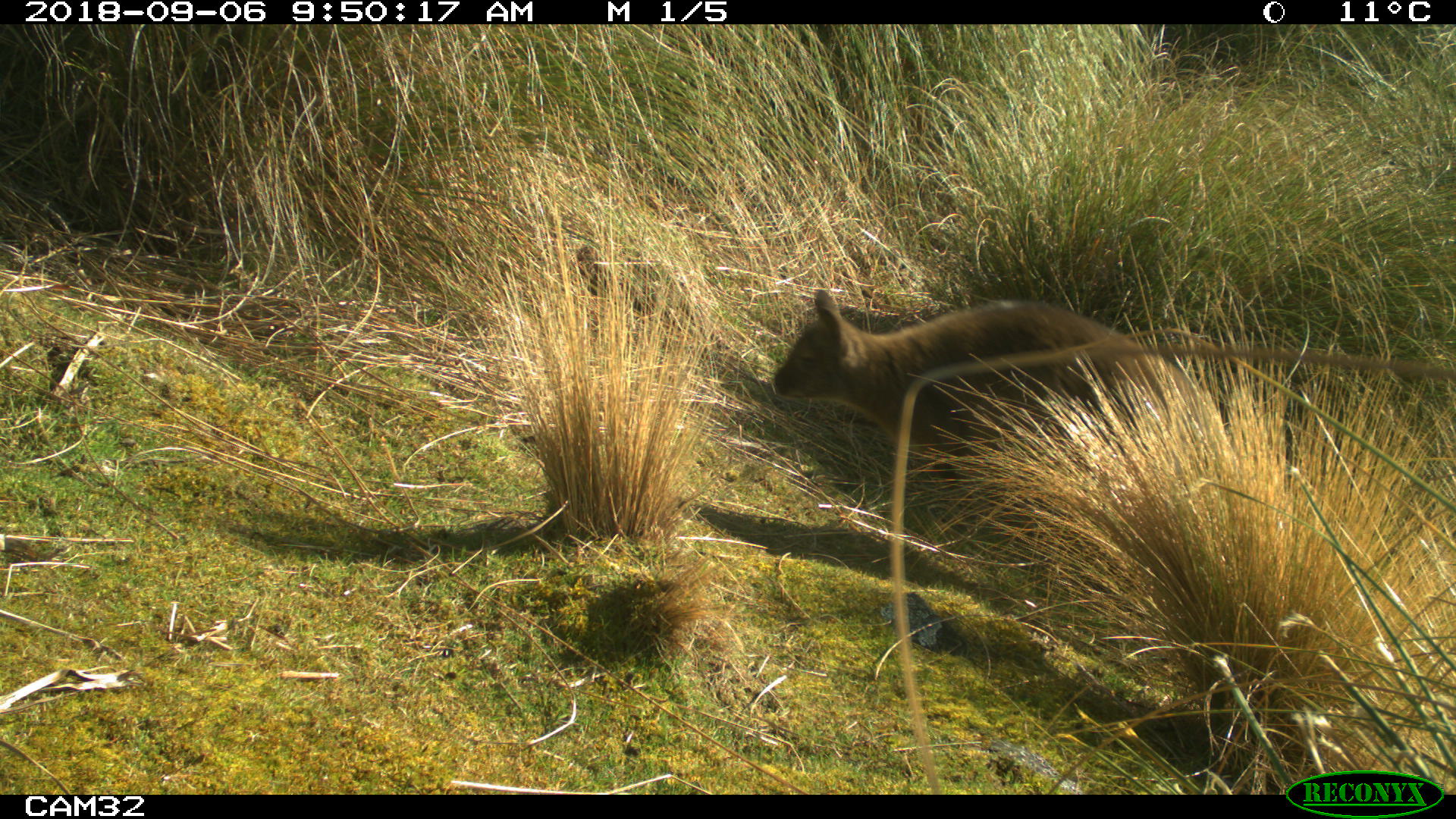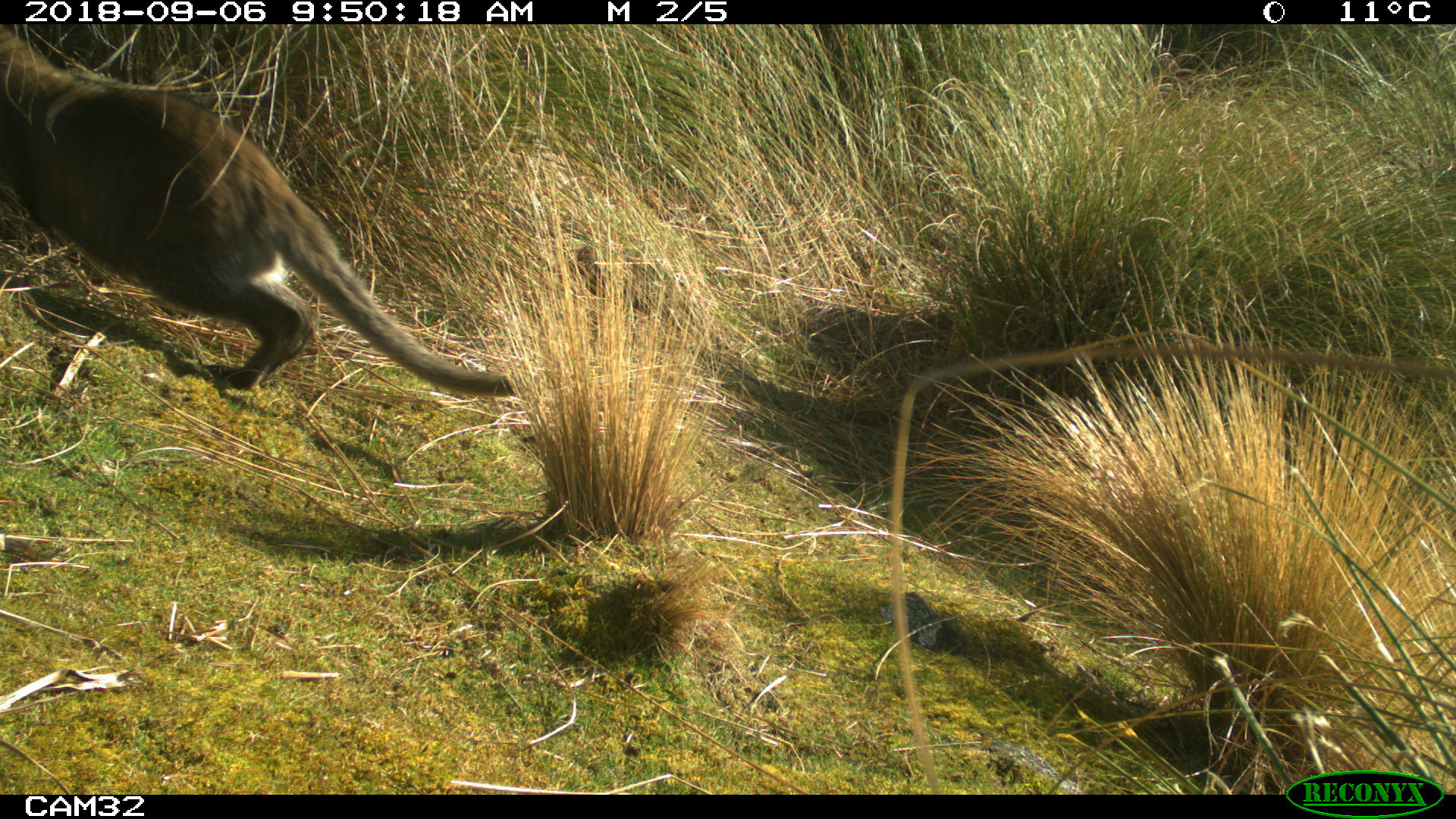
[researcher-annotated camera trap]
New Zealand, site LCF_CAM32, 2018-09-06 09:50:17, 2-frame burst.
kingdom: Animalia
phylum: Chordata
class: Mammalia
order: Diprotodontia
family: Macropodidae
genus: Notamacropus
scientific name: Notamacropus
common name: wallaby